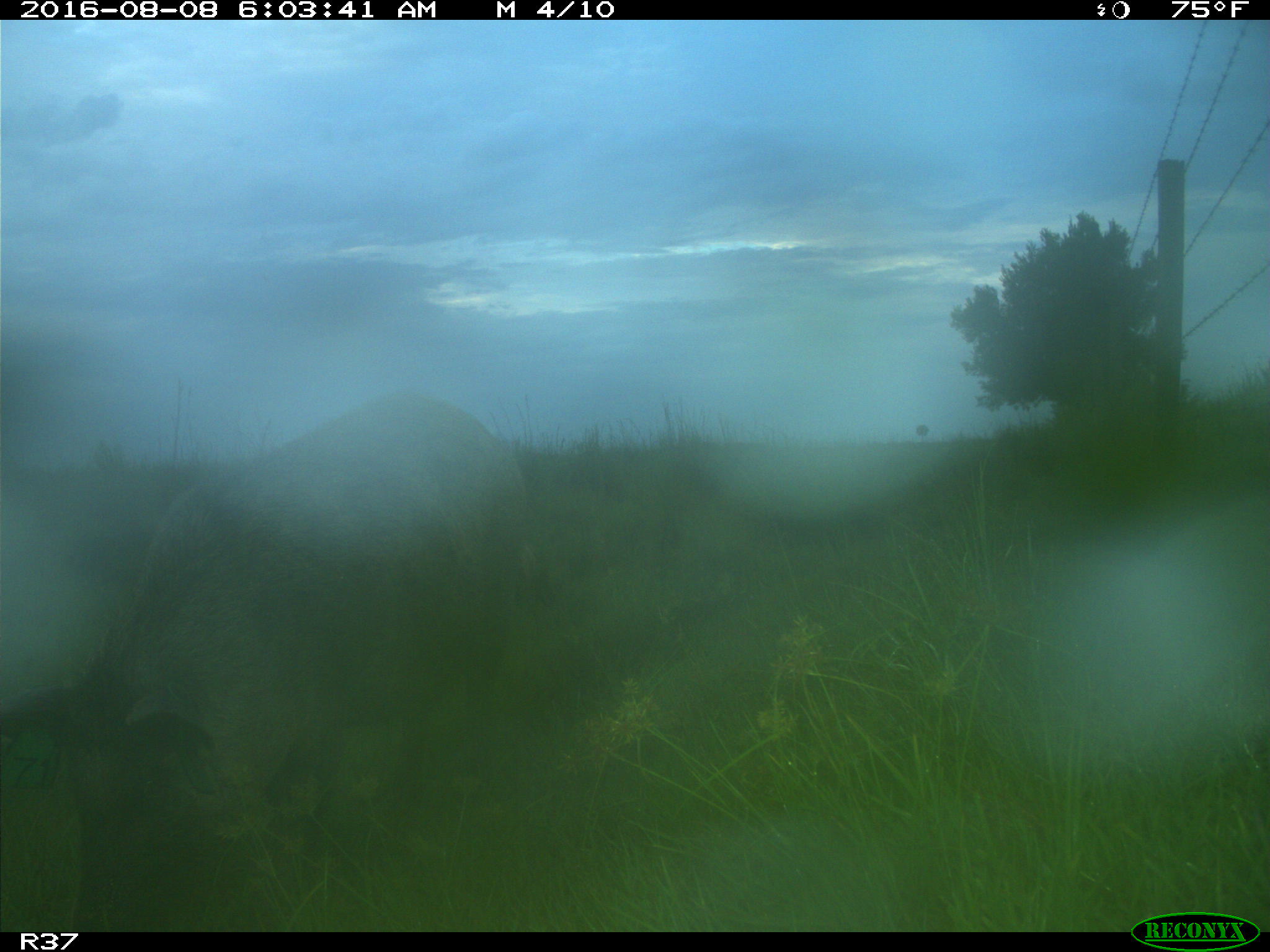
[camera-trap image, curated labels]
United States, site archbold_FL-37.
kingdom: Animalia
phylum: Chordata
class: Mammalia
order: Artiodactyla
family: Suidae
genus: Sus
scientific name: Sus scrofa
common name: wild boar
Sus scrofa (wild boar).